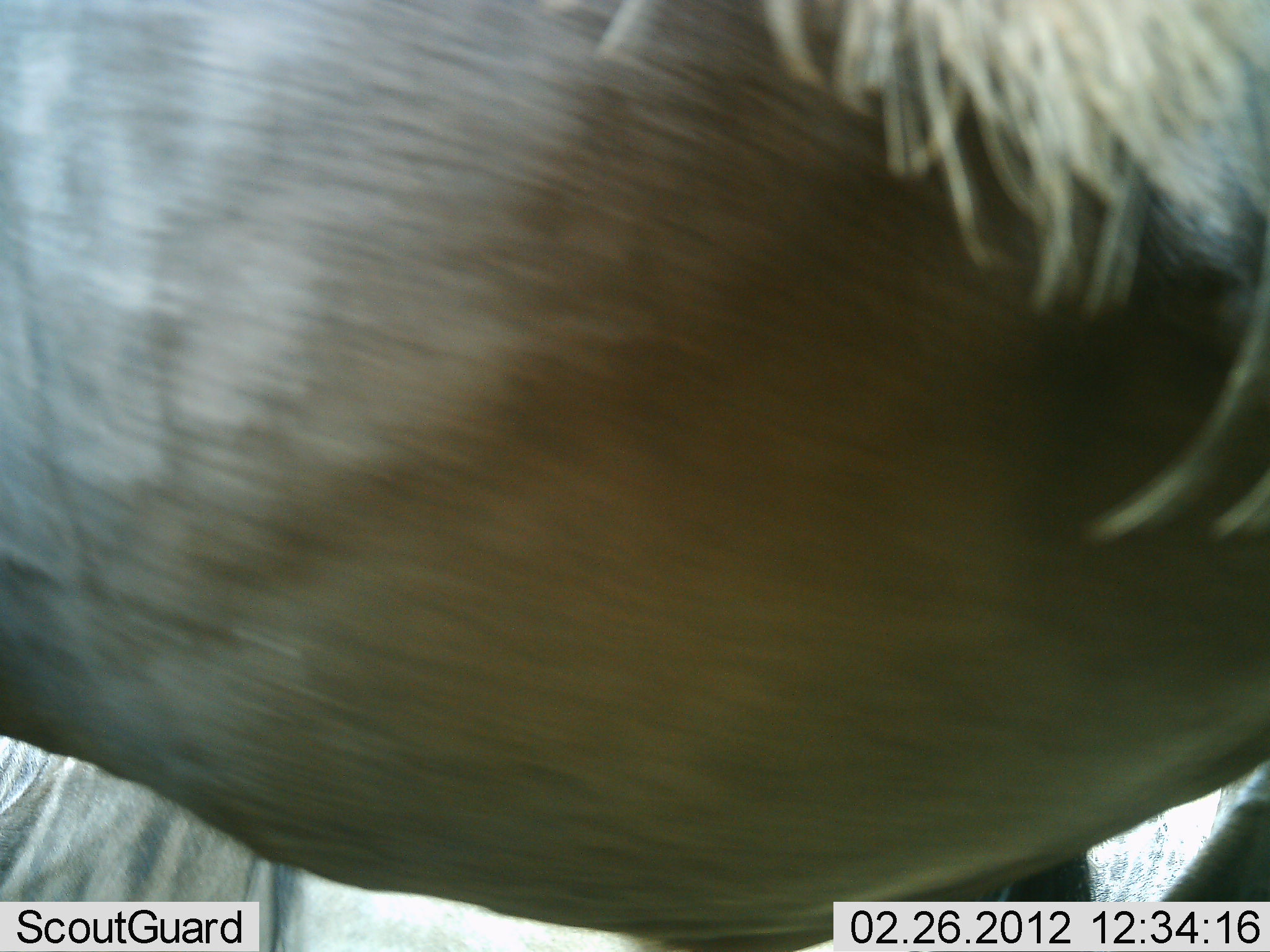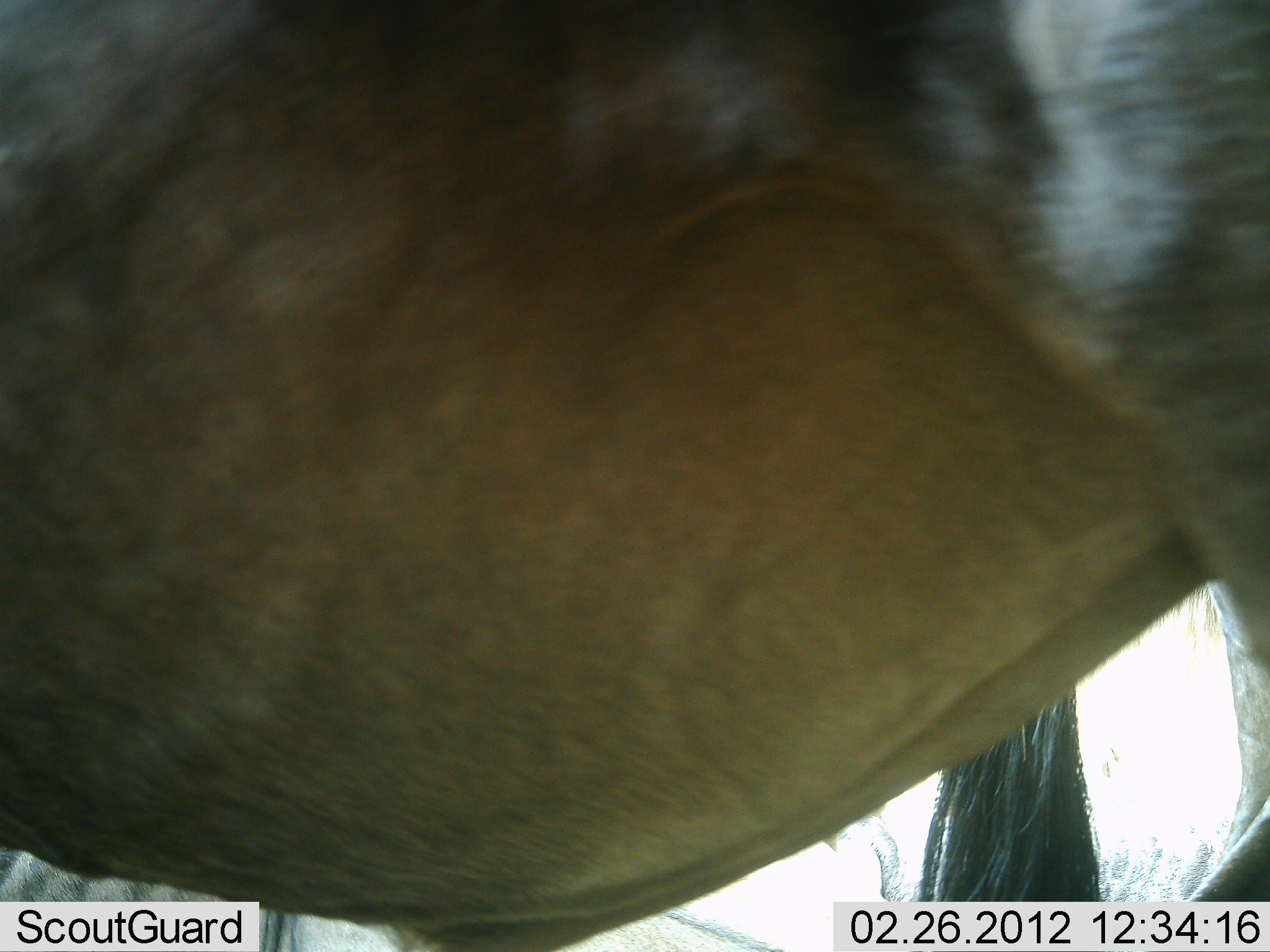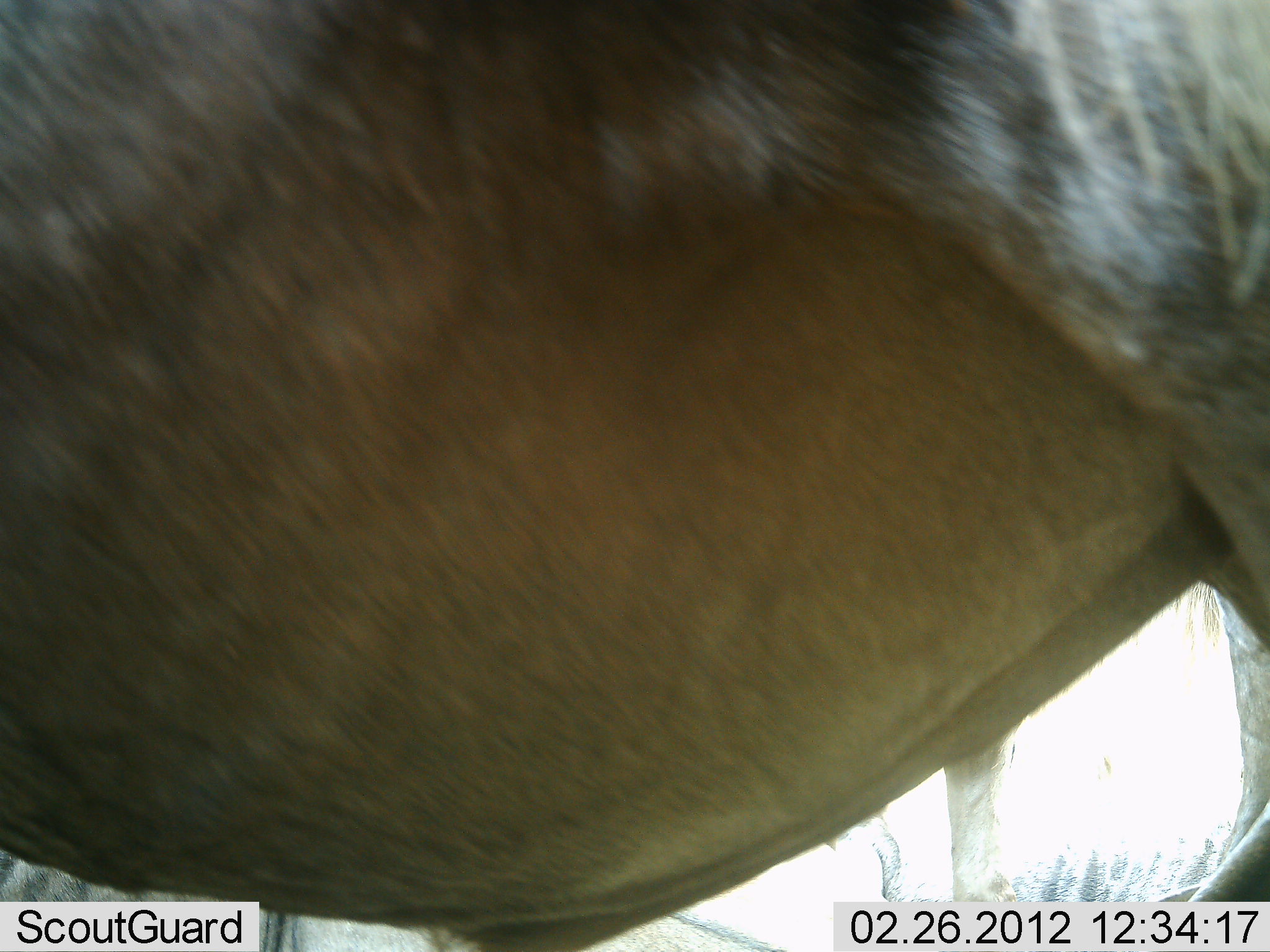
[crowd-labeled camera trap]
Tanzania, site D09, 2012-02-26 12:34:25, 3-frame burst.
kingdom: Animalia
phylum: Chordata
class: Mammalia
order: Artiodactyla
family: Bovidae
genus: Connochaetes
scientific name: Connochaetes taurinus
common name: blue wildebeest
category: wildebeest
Wildebeest (blue wildebeest) (Connochaetes taurinus), count 2. Behavior (volunteer vote fractions): standing 93%, resting 0%, moving 14%, interacting 0%. Young present (vote fraction): 0%. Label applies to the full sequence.